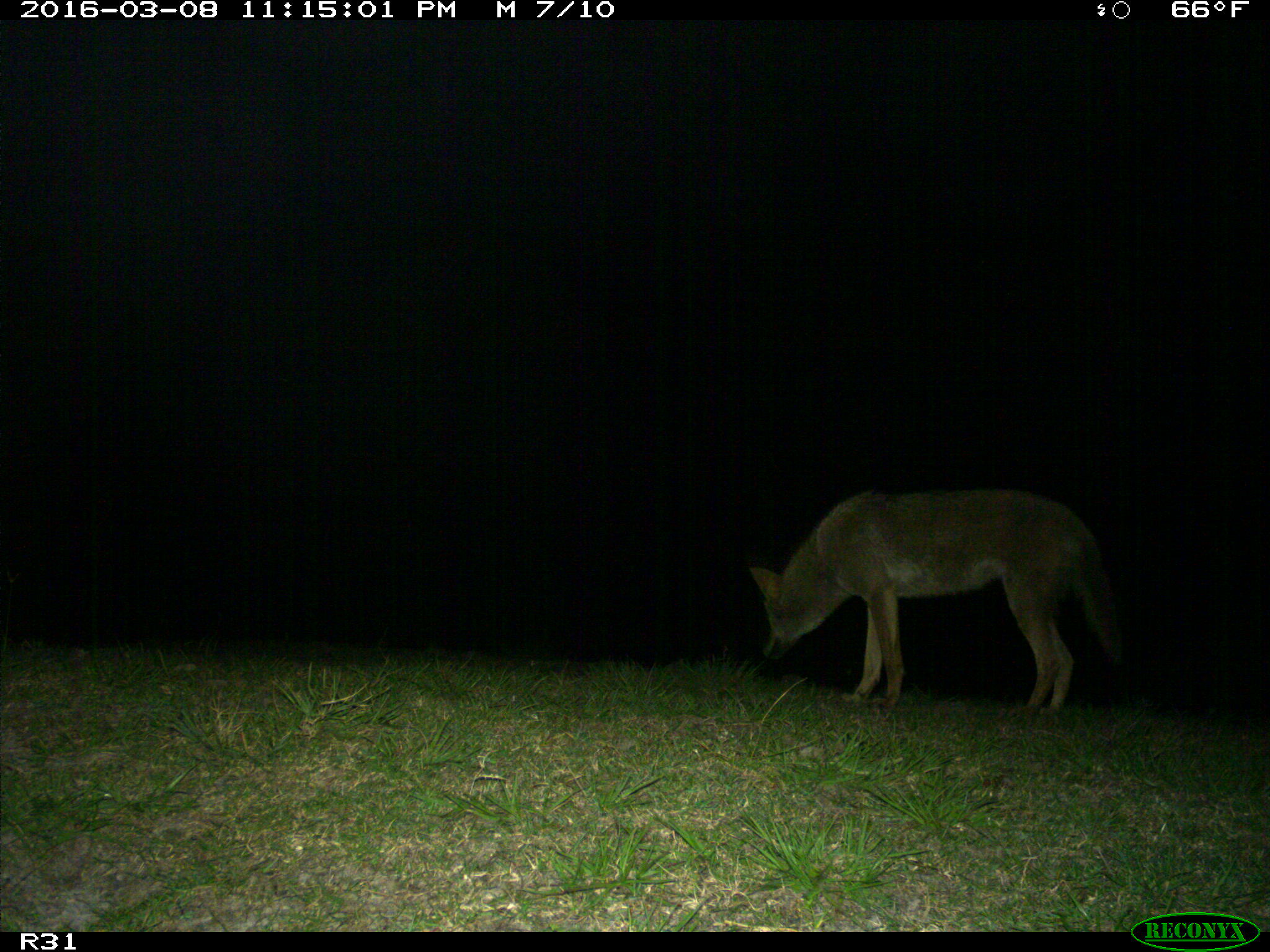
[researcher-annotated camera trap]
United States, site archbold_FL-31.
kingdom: Animalia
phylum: Chordata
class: Mammalia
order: Carnivora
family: Canidae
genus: Canis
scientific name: Canis latrans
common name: coyote